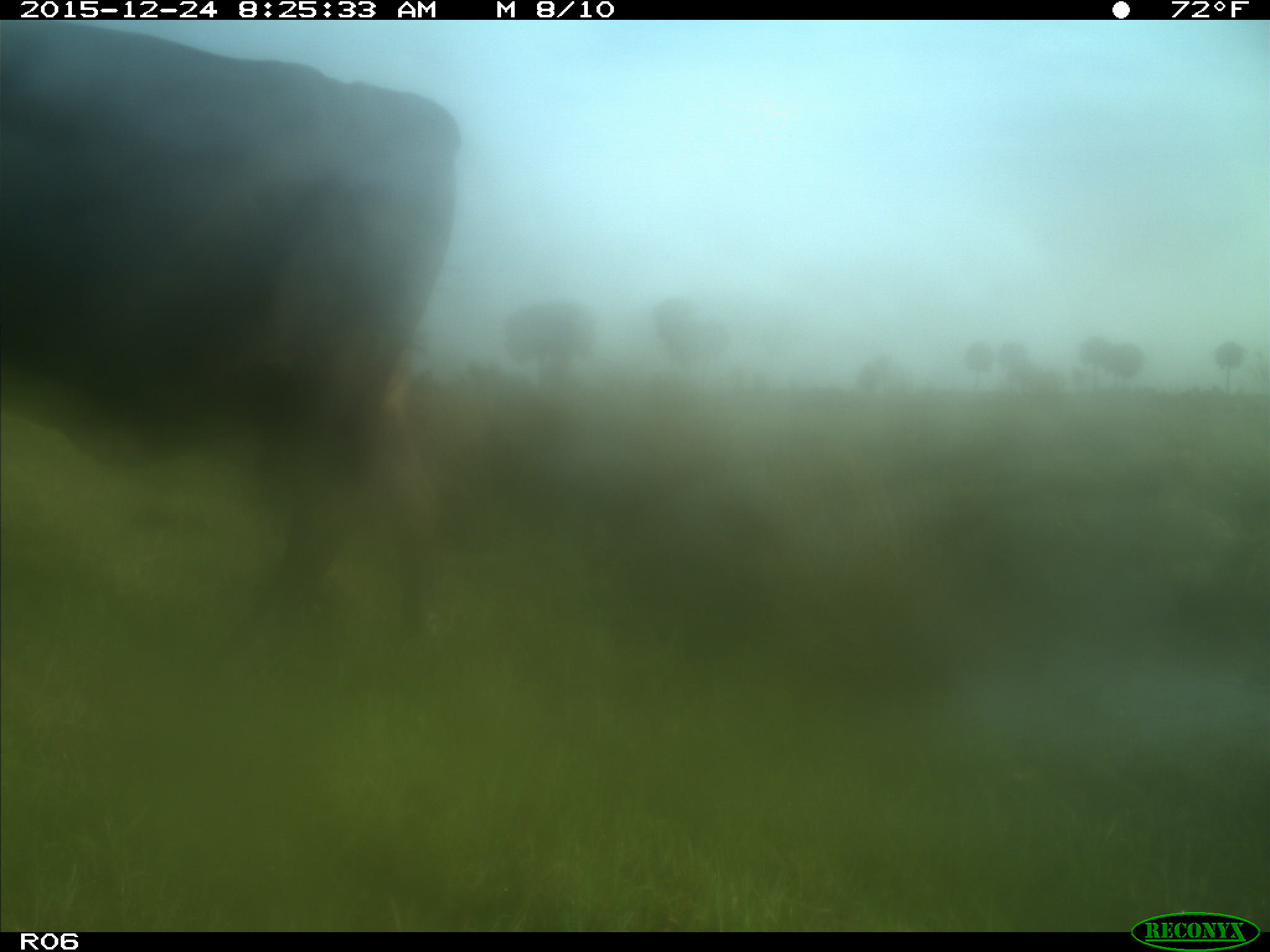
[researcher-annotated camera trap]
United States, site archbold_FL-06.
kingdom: Animalia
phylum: Chordata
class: Mammalia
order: Artiodactyla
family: Bovidae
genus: Bos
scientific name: Bos taurus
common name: domestic cow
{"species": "Bos taurus (domestic cow)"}